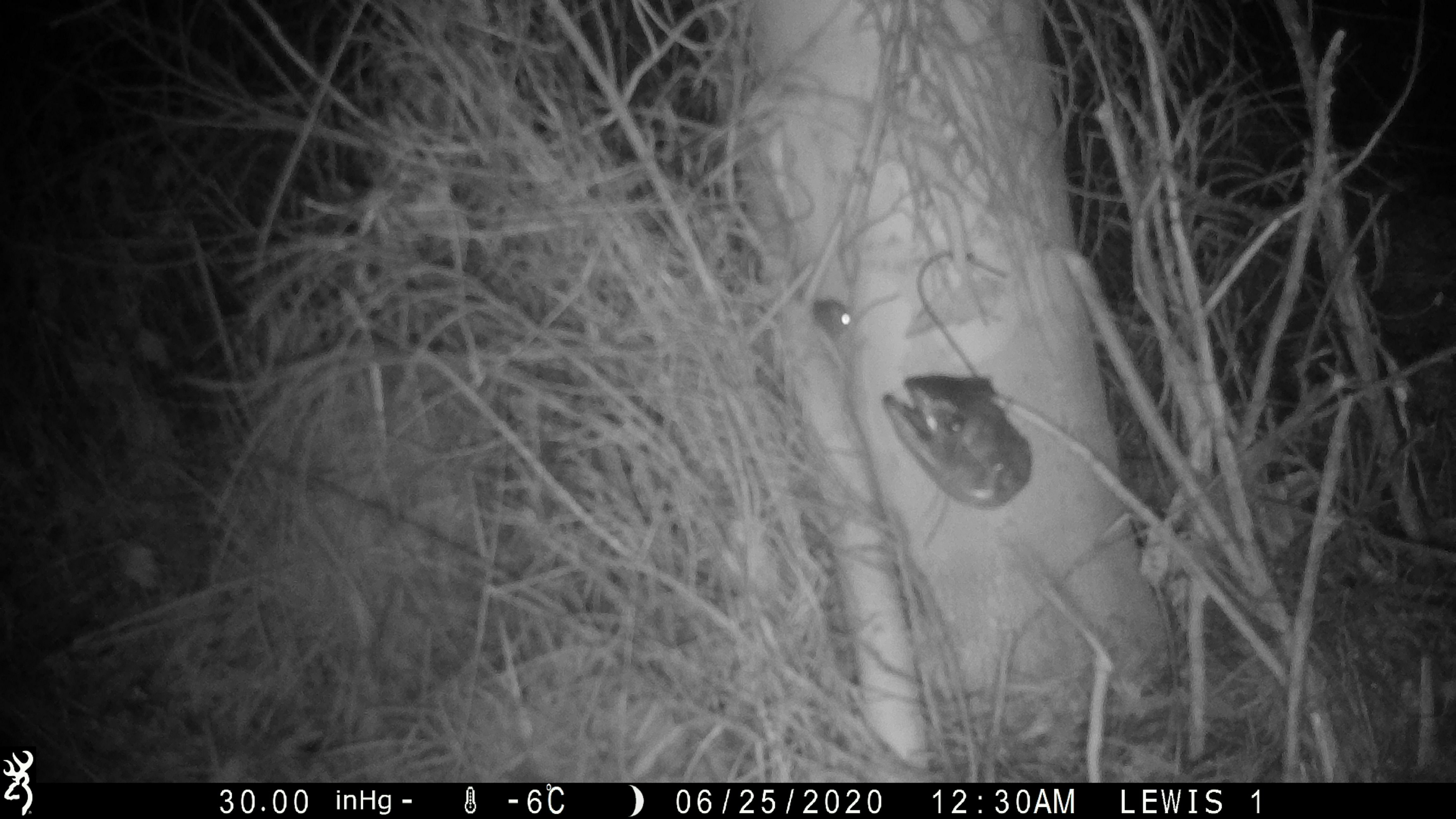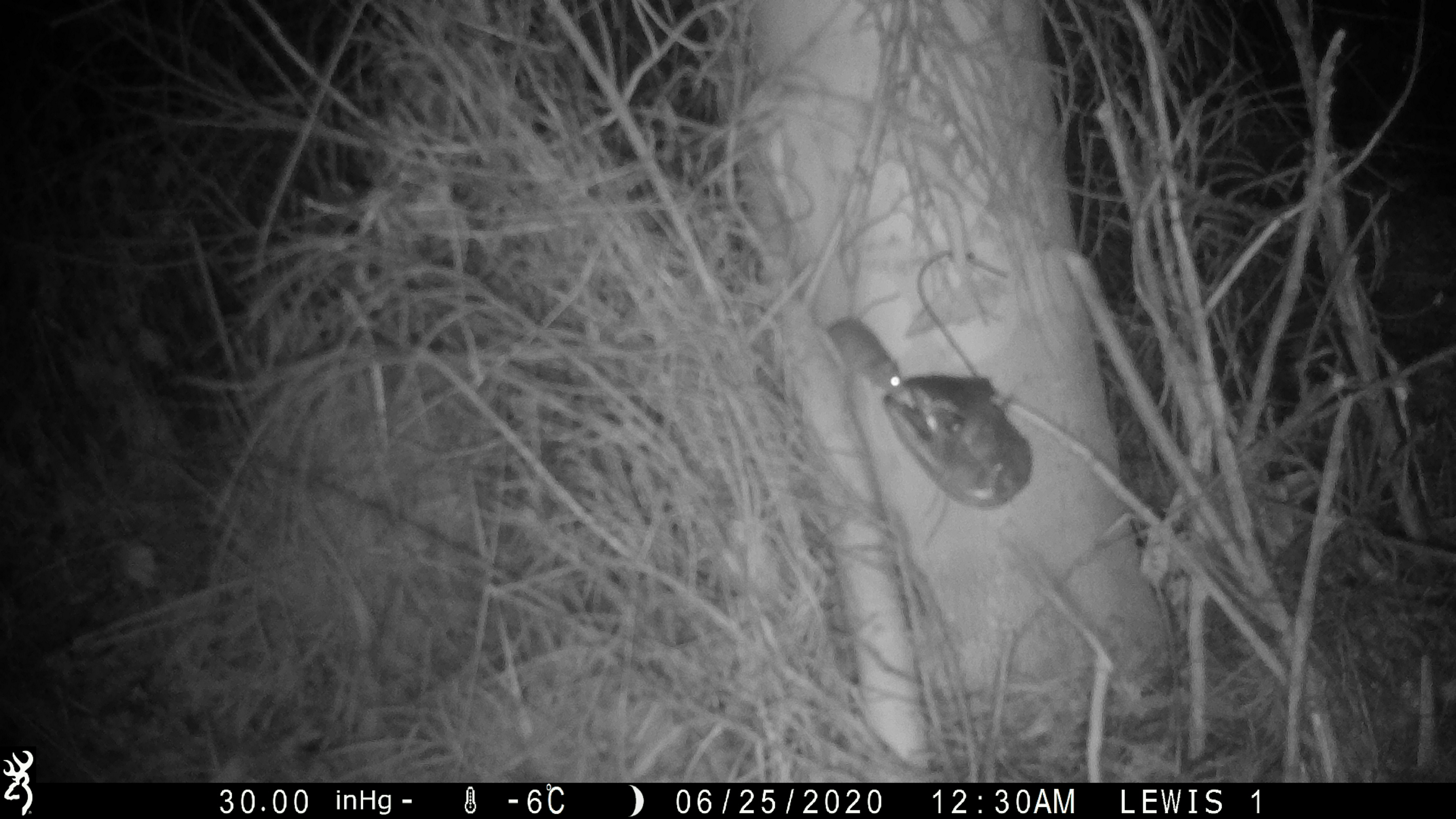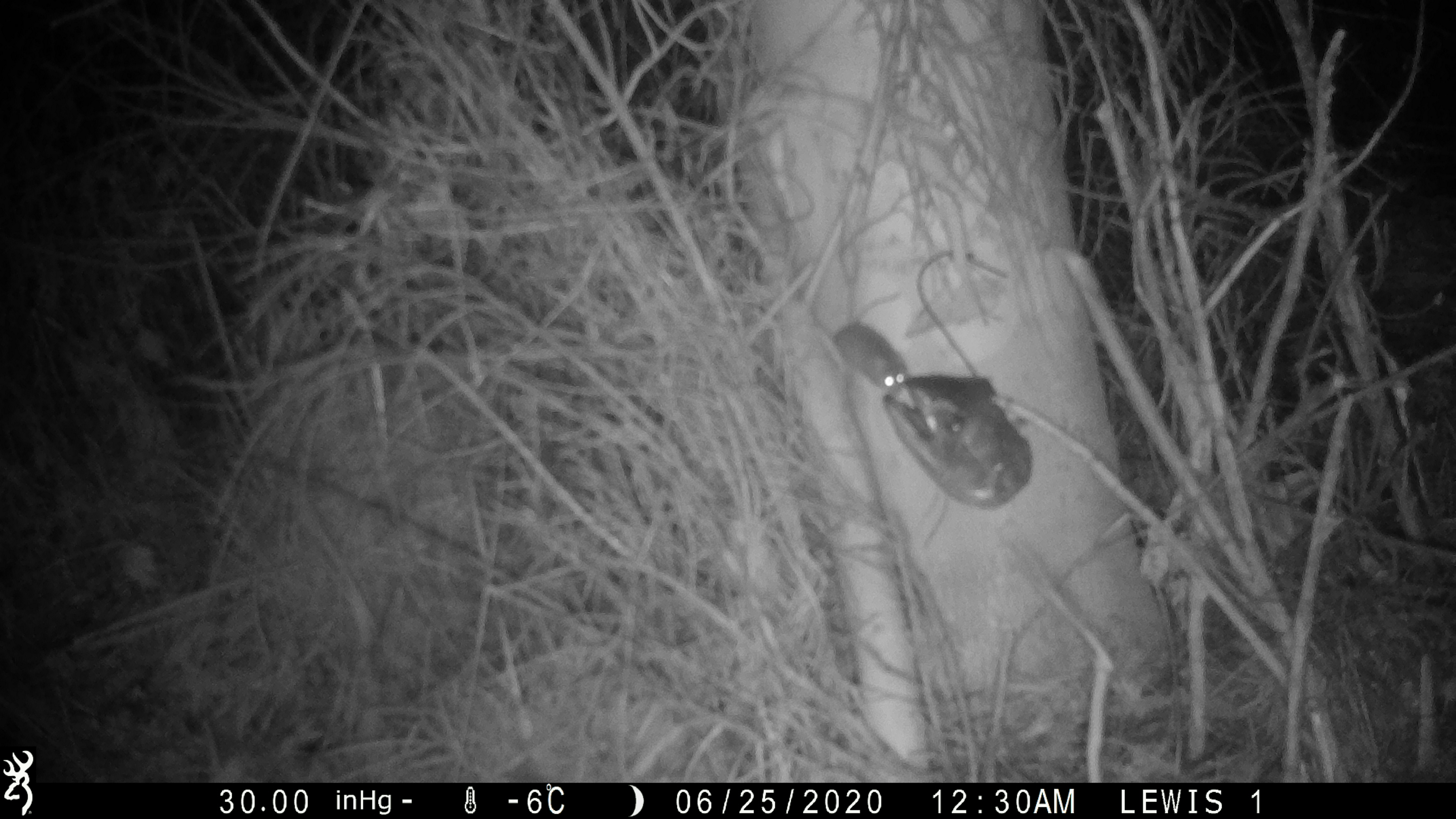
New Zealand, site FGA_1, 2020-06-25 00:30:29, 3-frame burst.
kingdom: Animalia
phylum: Chordata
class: Mammalia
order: Rodentia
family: Muridae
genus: Mus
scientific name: Mus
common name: mouse